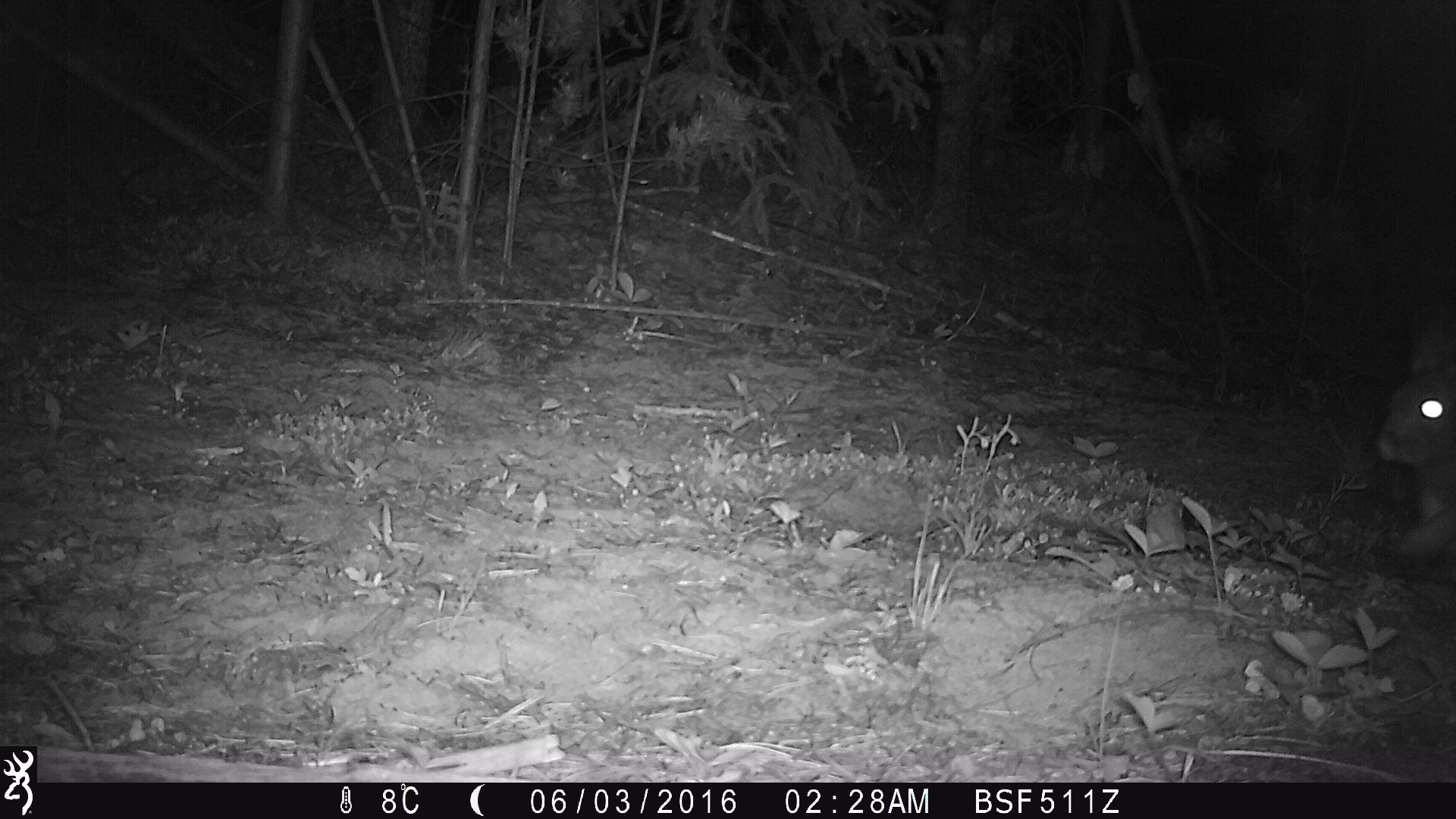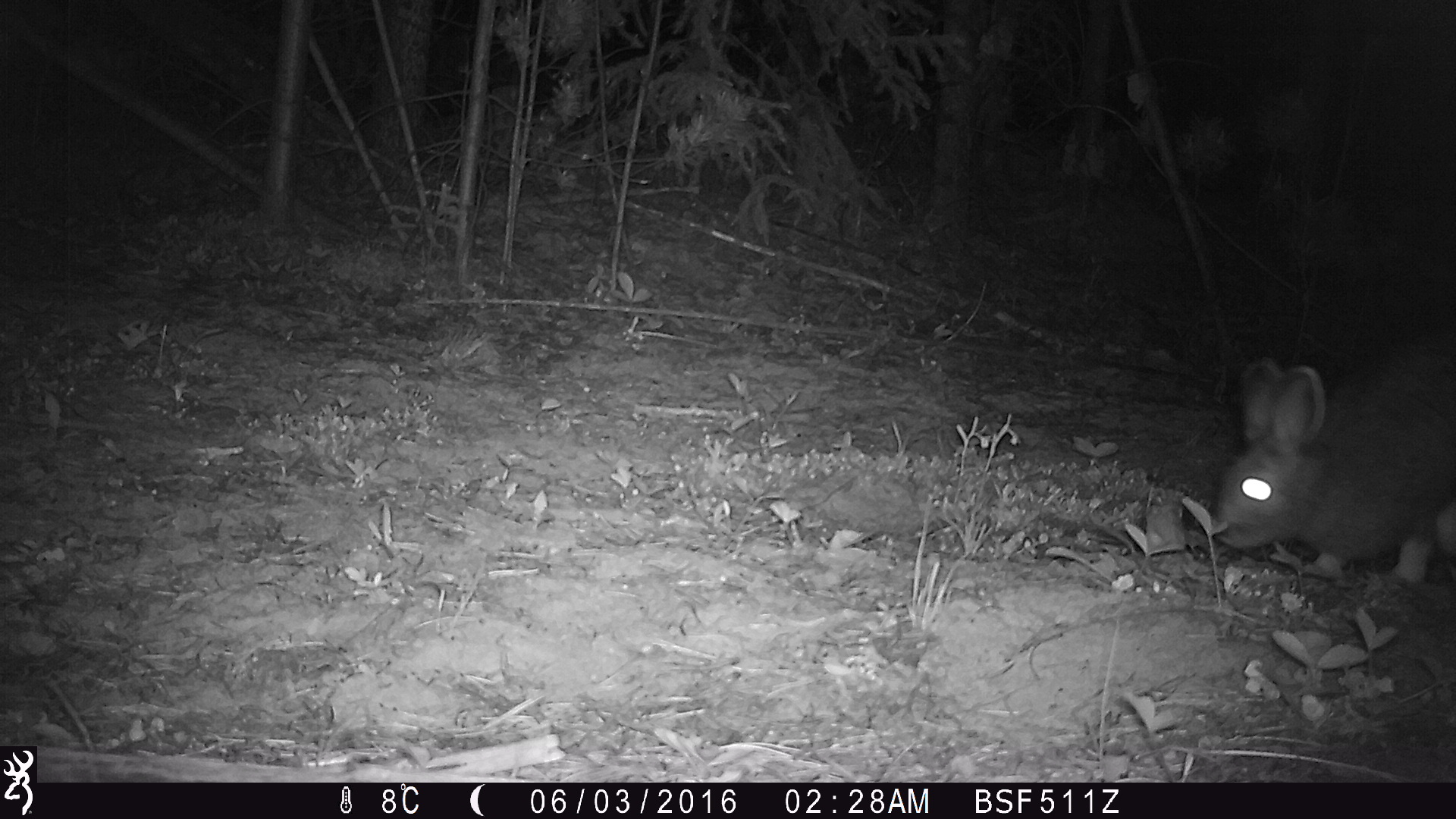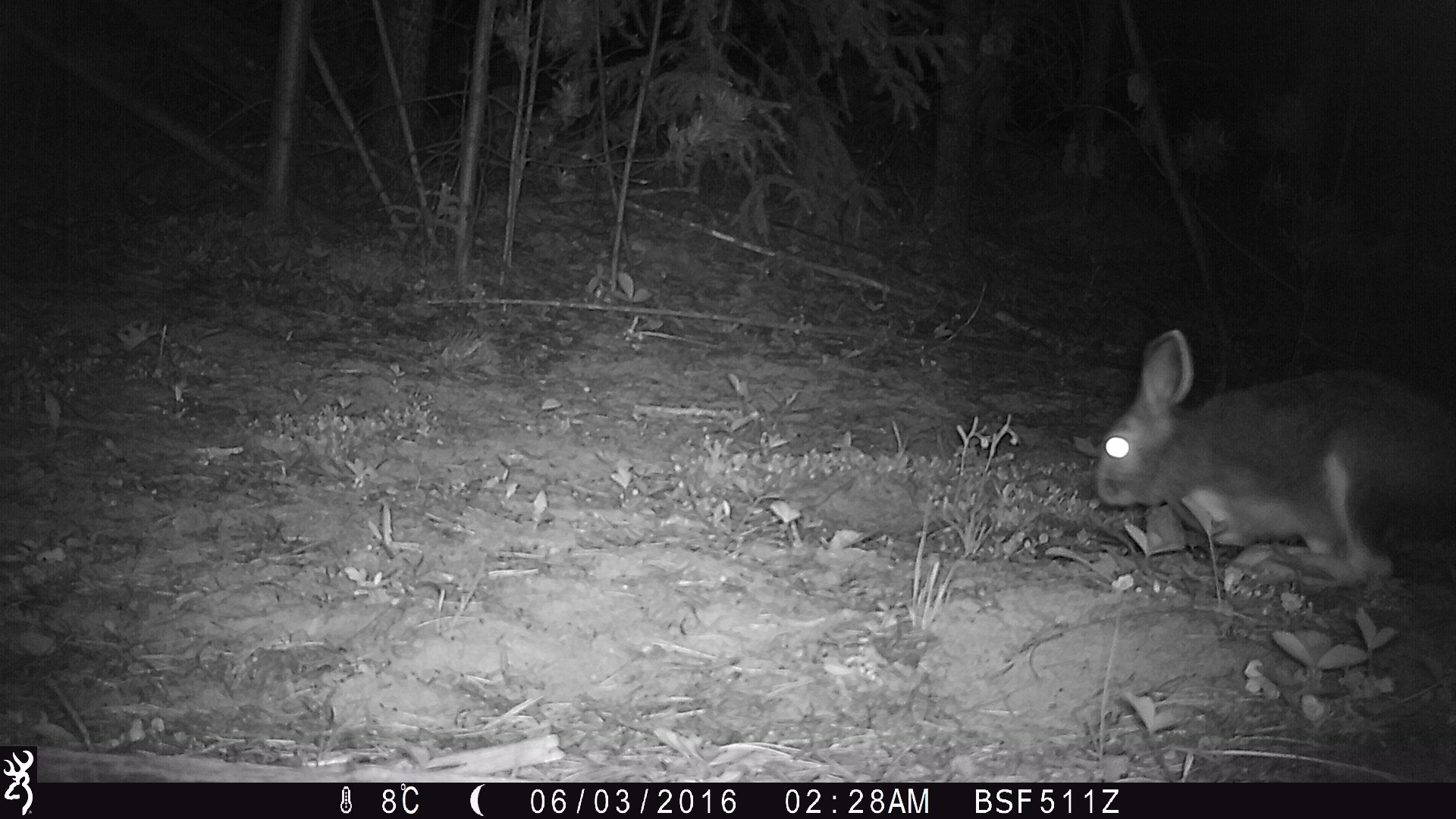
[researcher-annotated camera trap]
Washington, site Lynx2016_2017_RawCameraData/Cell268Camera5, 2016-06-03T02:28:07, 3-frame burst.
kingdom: Animalia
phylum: Chordata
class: Mammalia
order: Lagomorpha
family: Leporidae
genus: Lepus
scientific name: Lepus americanus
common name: snowshoe hare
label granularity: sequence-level